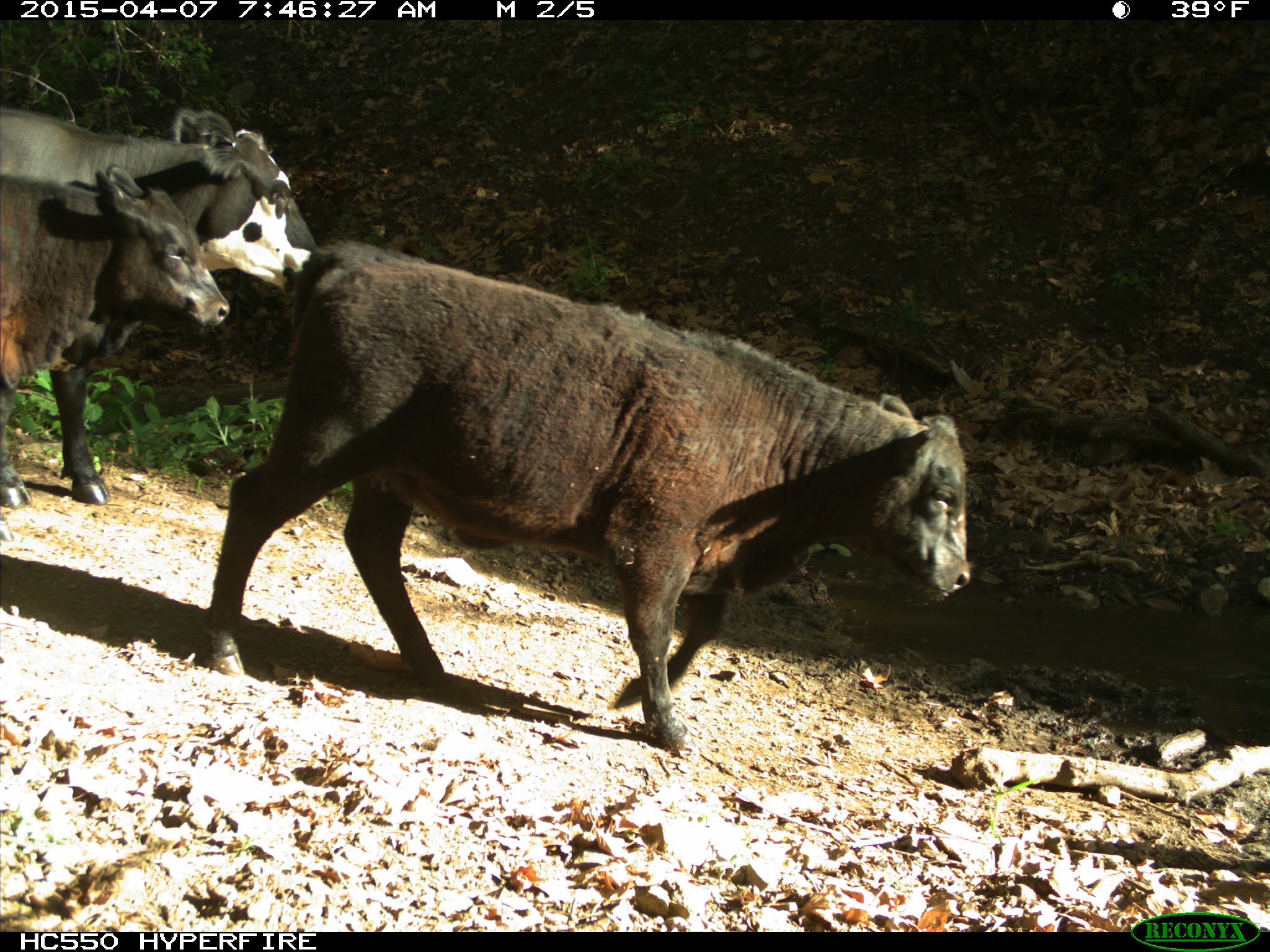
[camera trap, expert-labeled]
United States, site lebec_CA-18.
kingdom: Animalia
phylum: Chordata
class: Mammalia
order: Artiodactyla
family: Bovidae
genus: Bos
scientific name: Bos taurus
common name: domestic cow